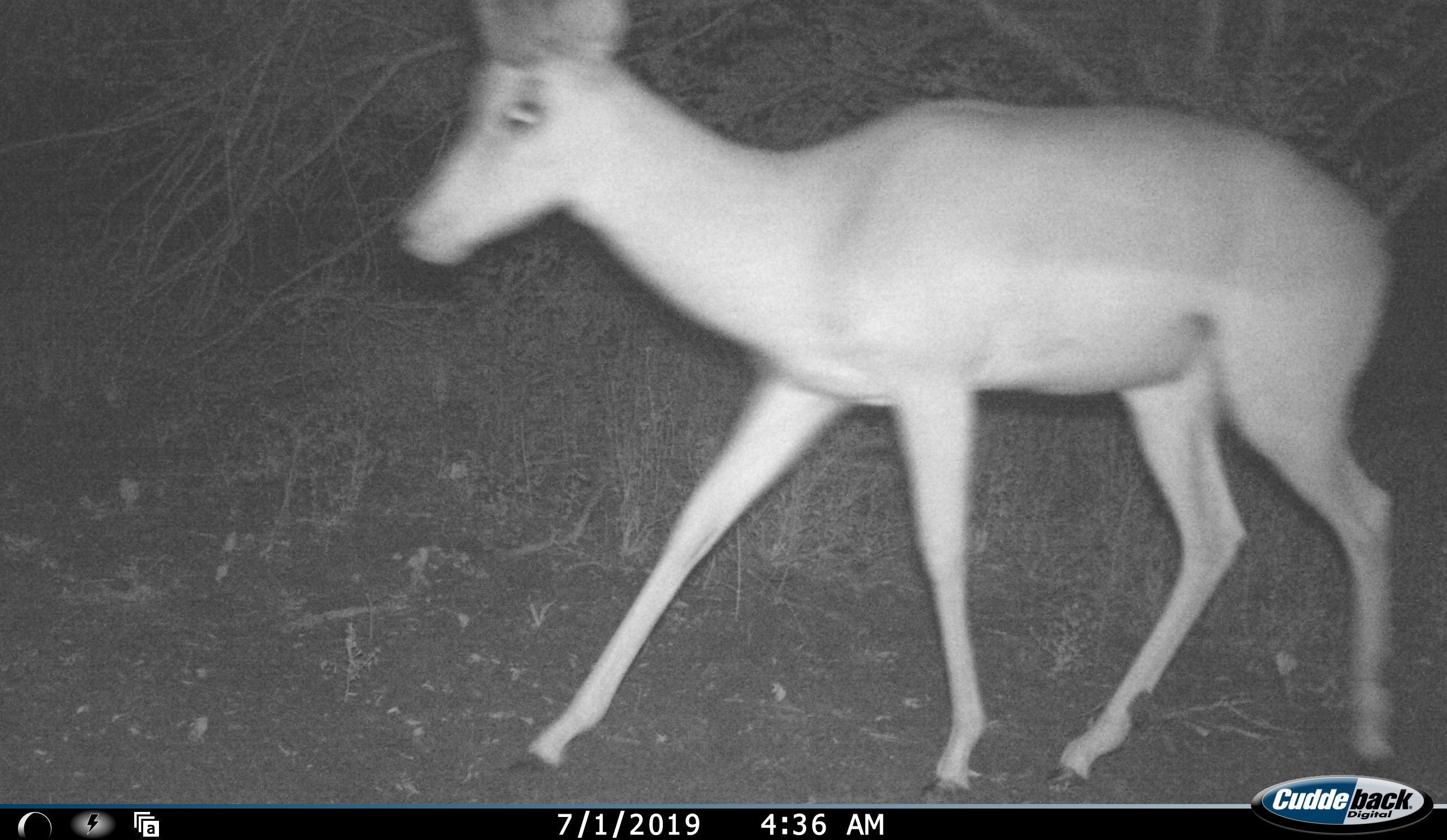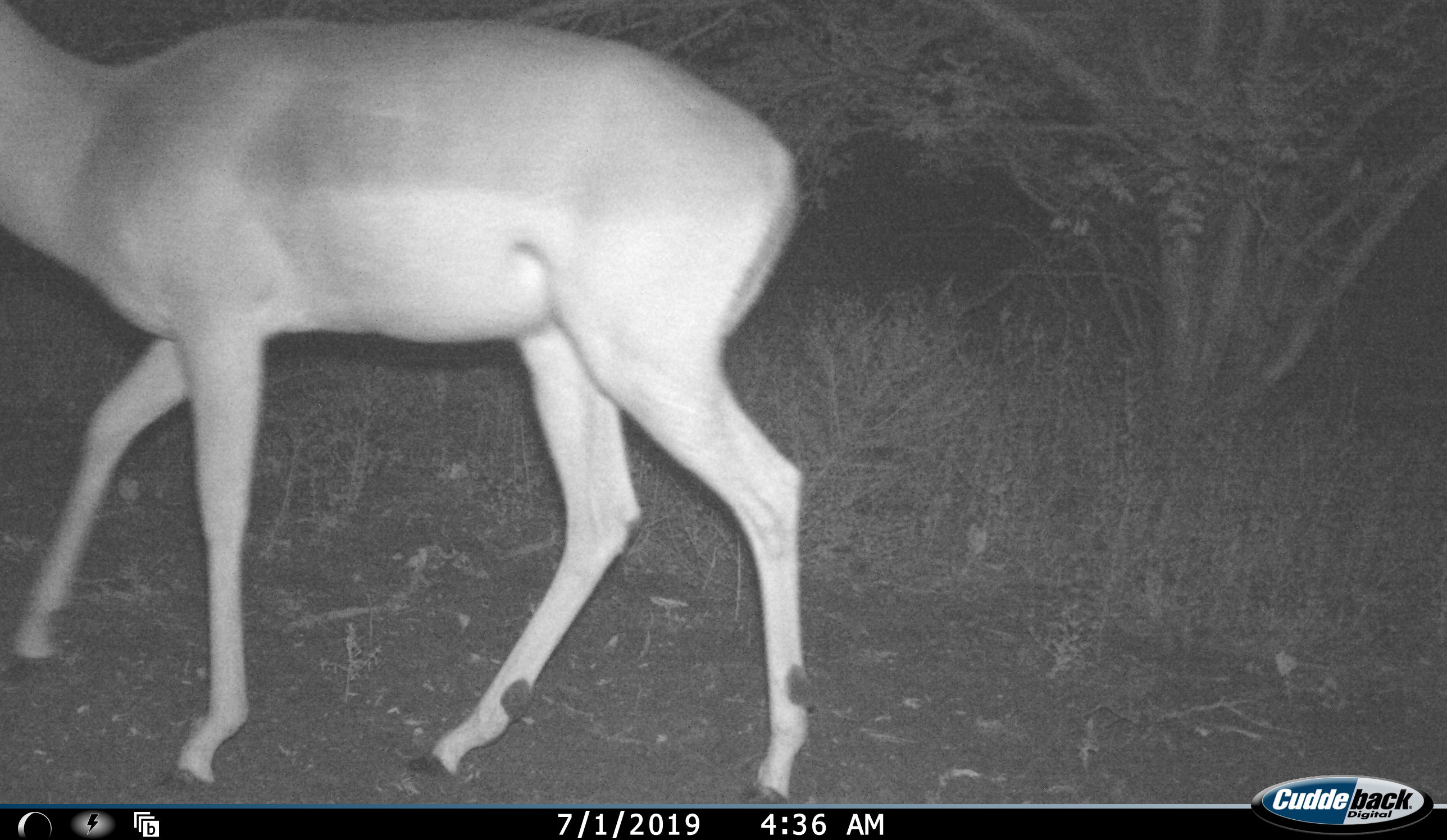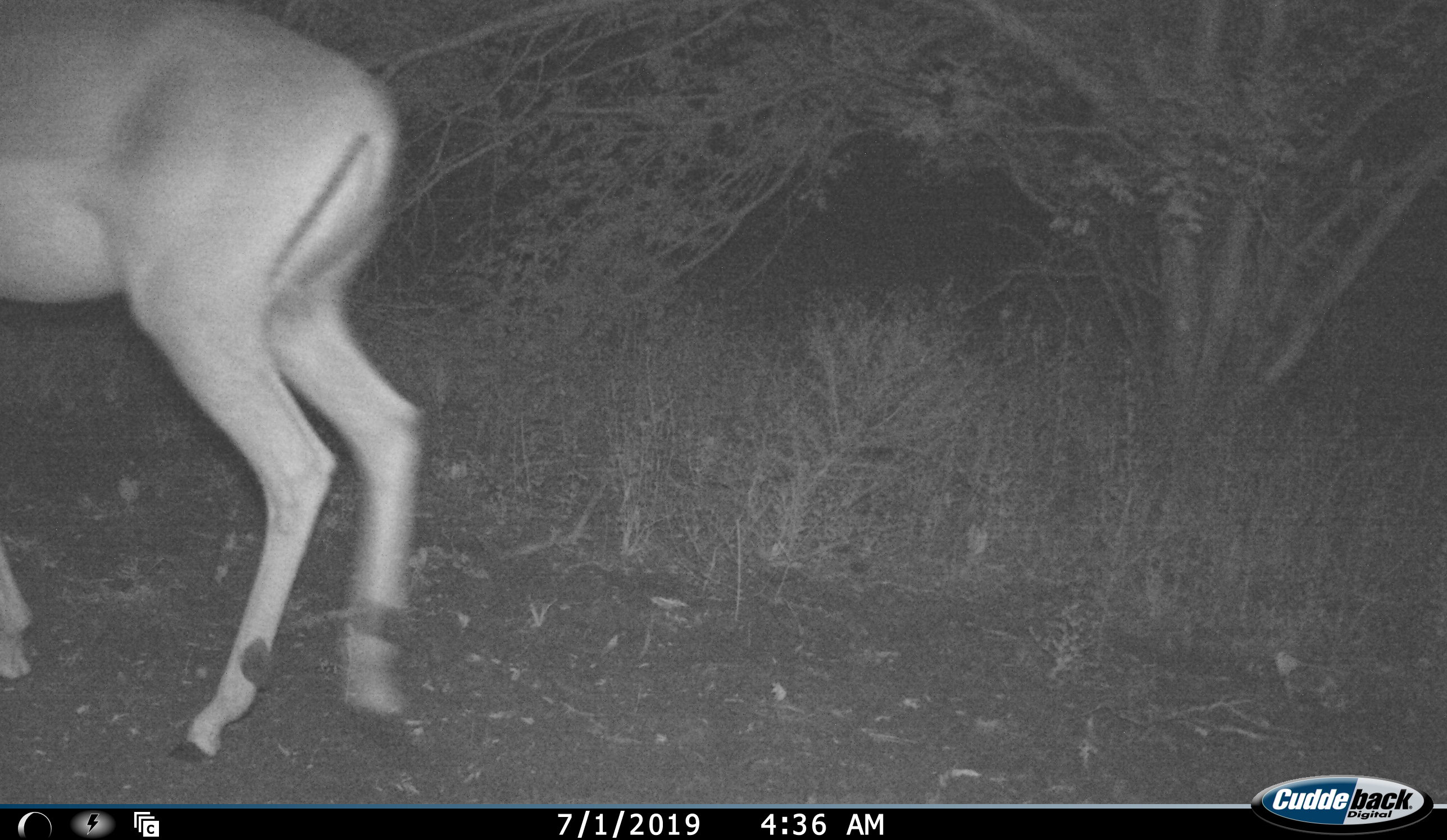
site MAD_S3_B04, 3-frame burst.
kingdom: Animalia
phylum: Chordata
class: Mammalia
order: Artiodactyla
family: Bovidae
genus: Aepyceros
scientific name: Aepyceros melampus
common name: impala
Impala (Aepyceros melampus), count 1. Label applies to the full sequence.